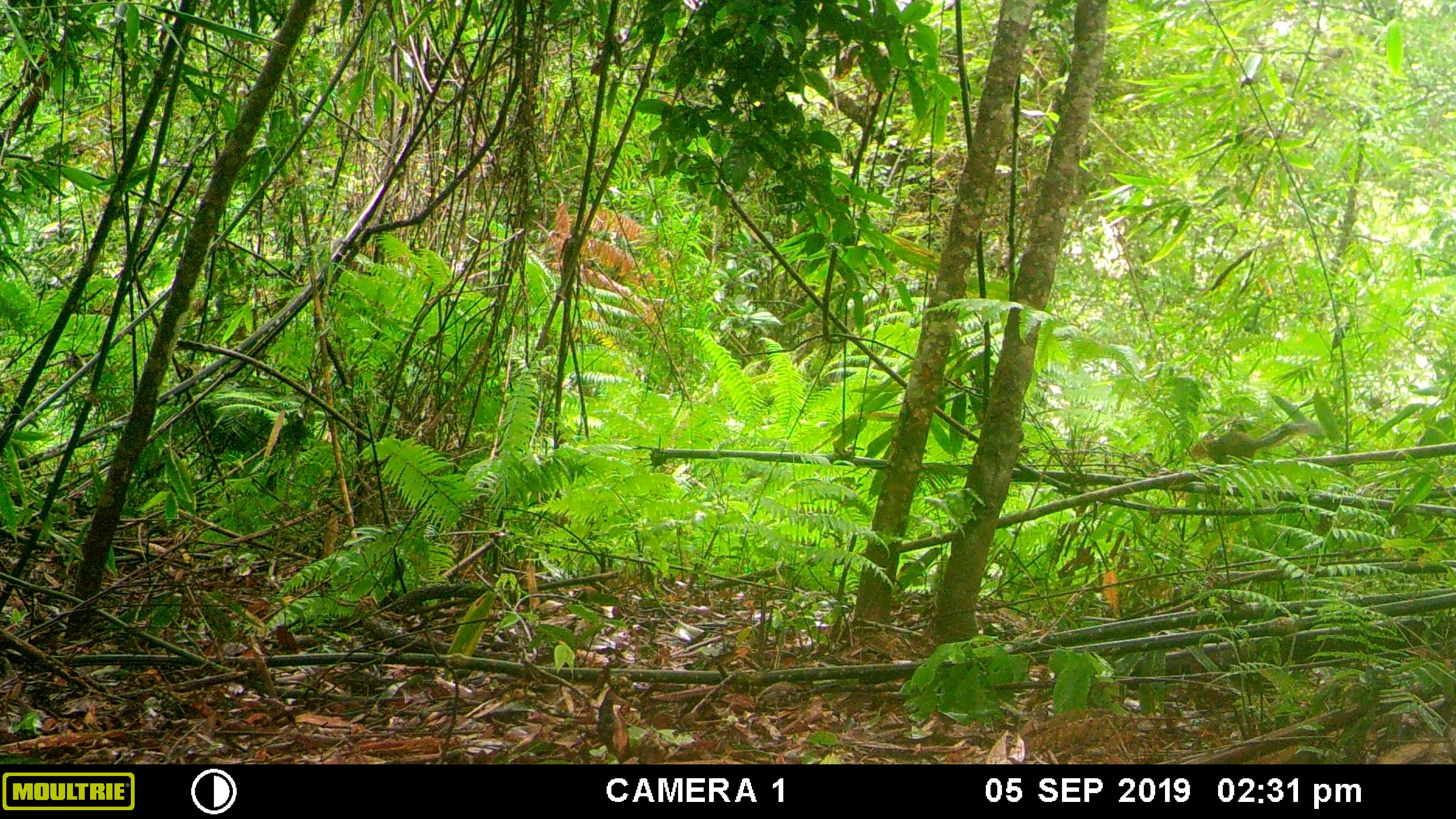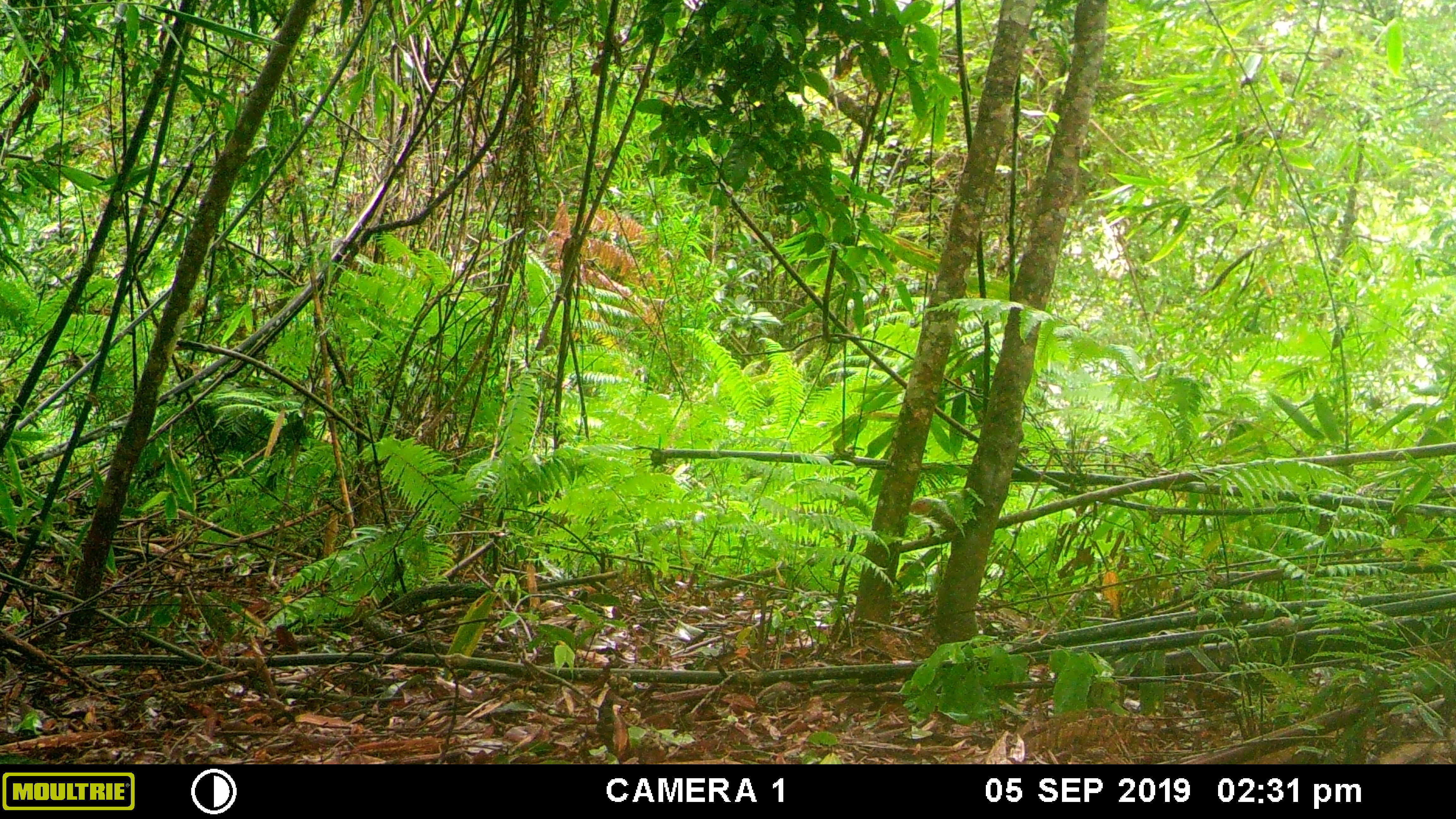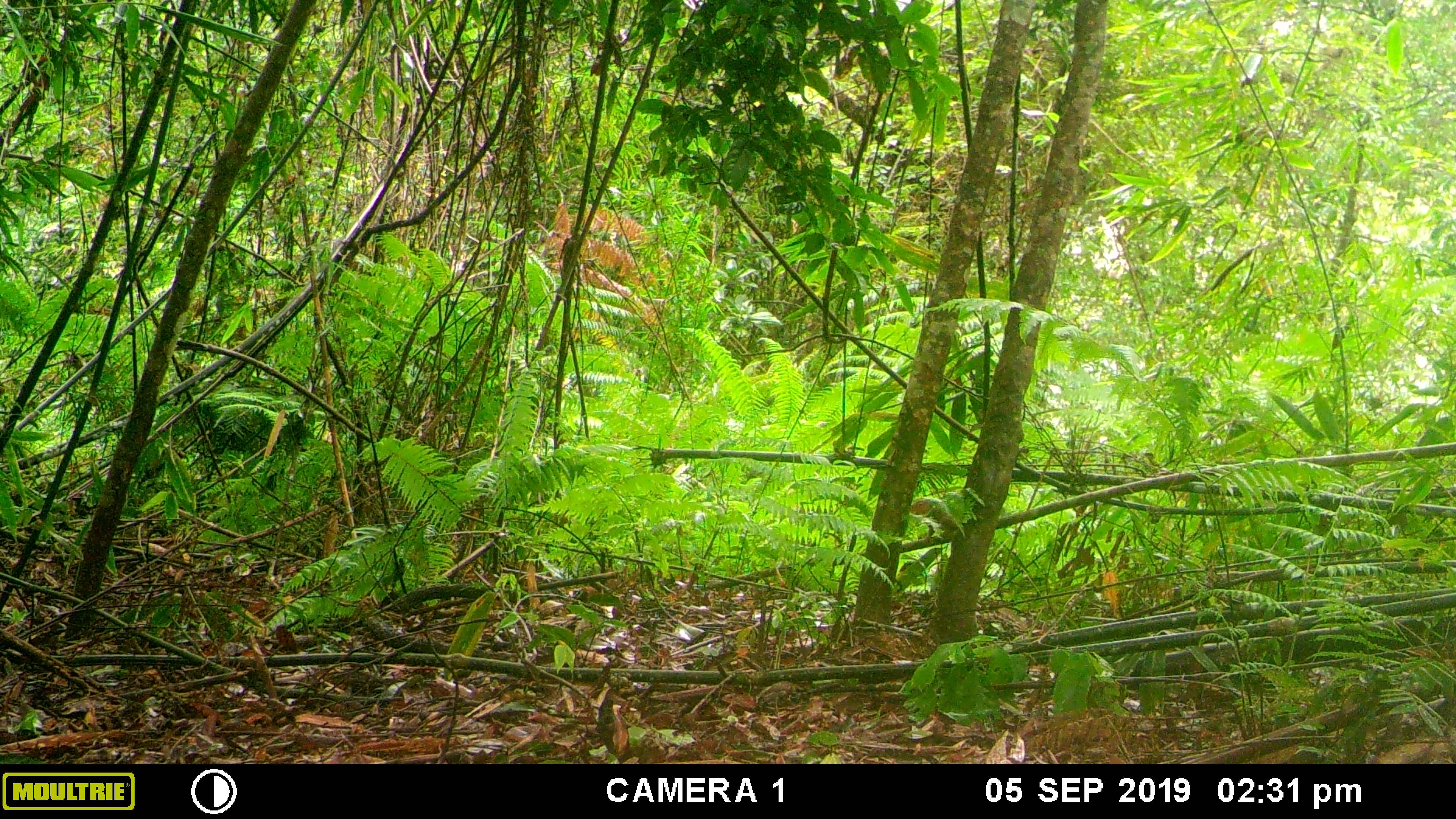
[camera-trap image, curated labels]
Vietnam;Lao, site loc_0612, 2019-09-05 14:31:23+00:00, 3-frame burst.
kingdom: Animalia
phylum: Chordata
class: Mammalia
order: Rodentia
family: Sciuridae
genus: Dremomys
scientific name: Dremomys rufigenis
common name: red-cheeked squirrel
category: red cheeked squirrel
Red cheeked squirrel (red-cheeked squirrel) (Dremomys rufigenis). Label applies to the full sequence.